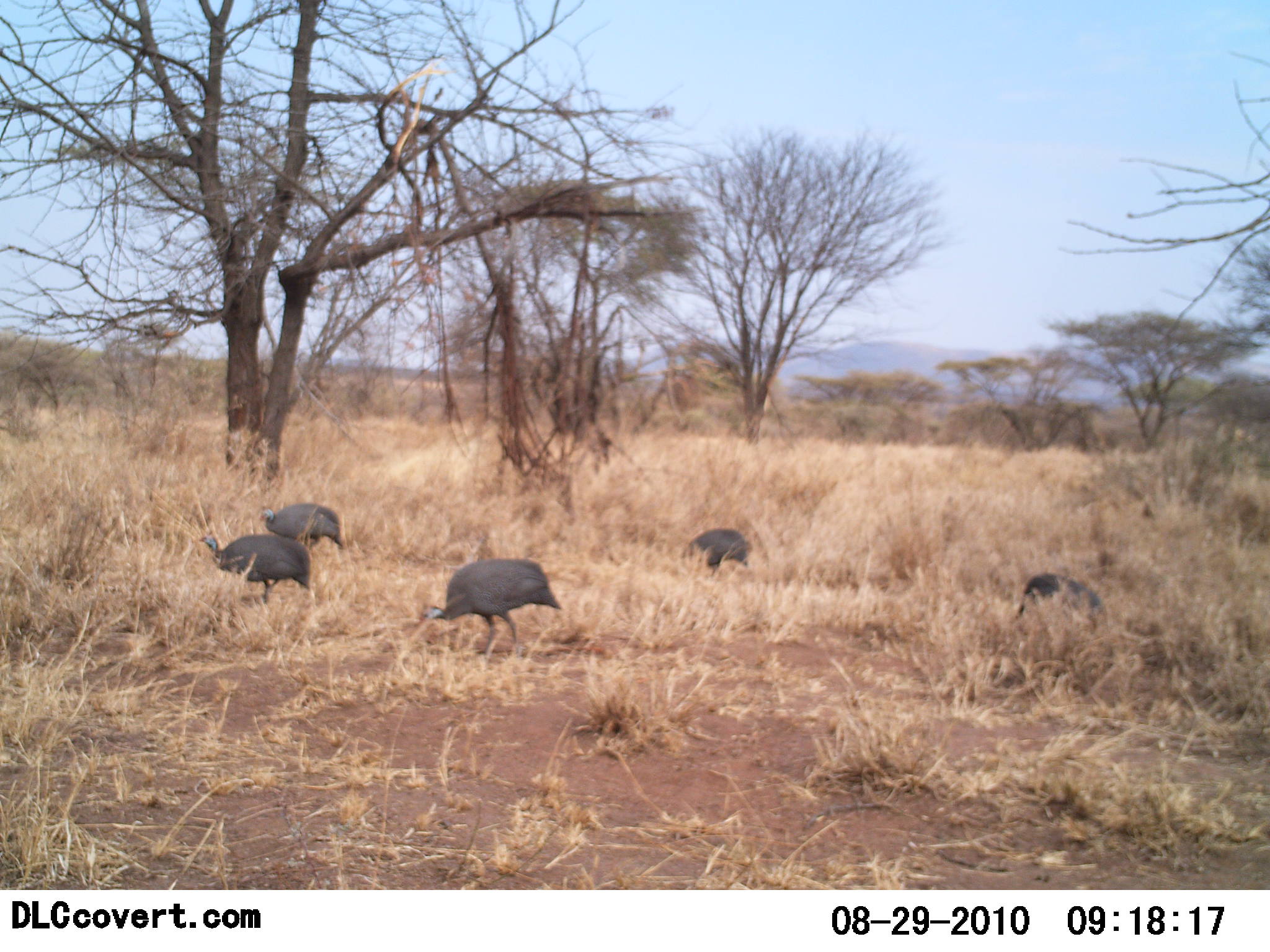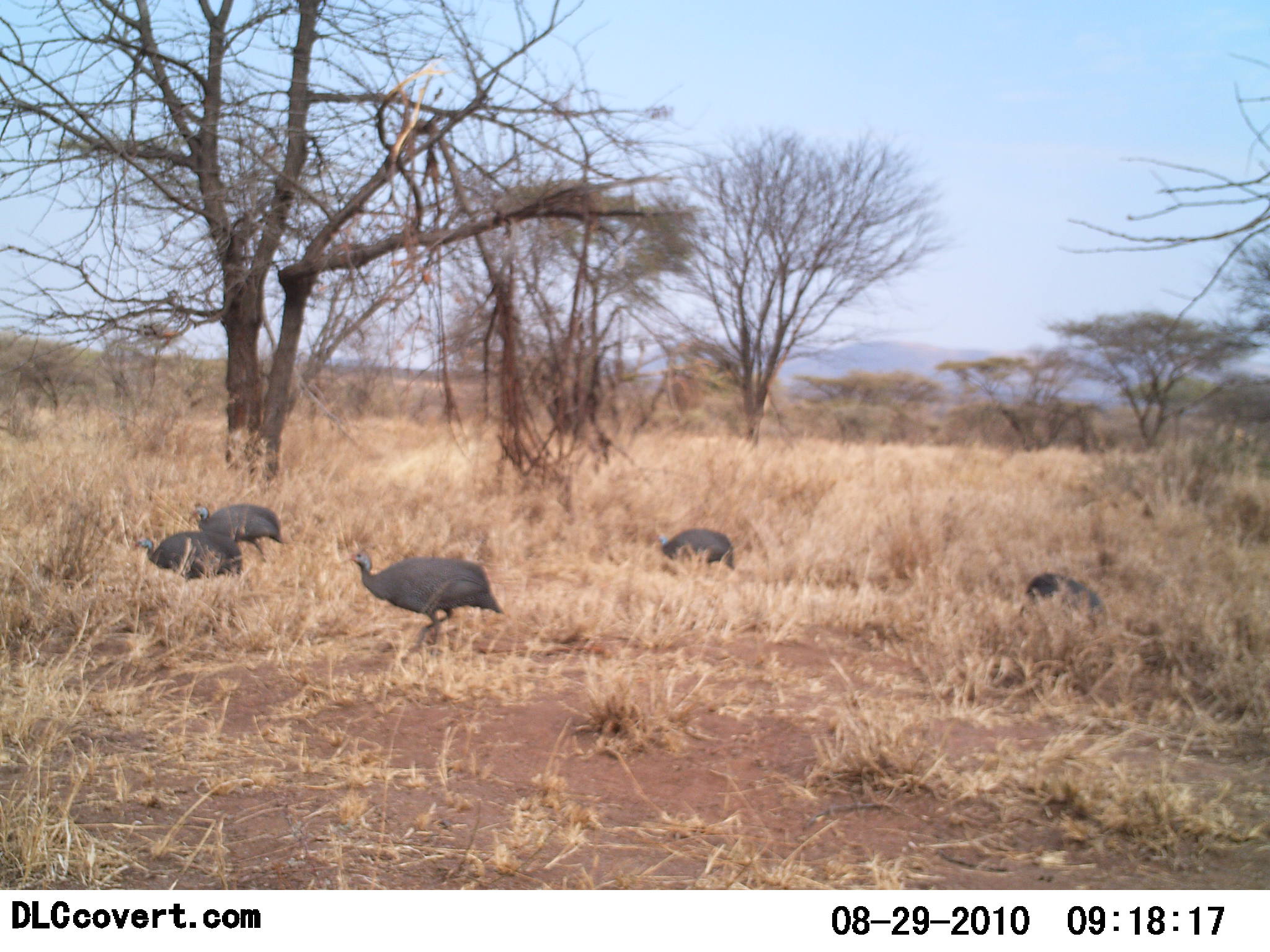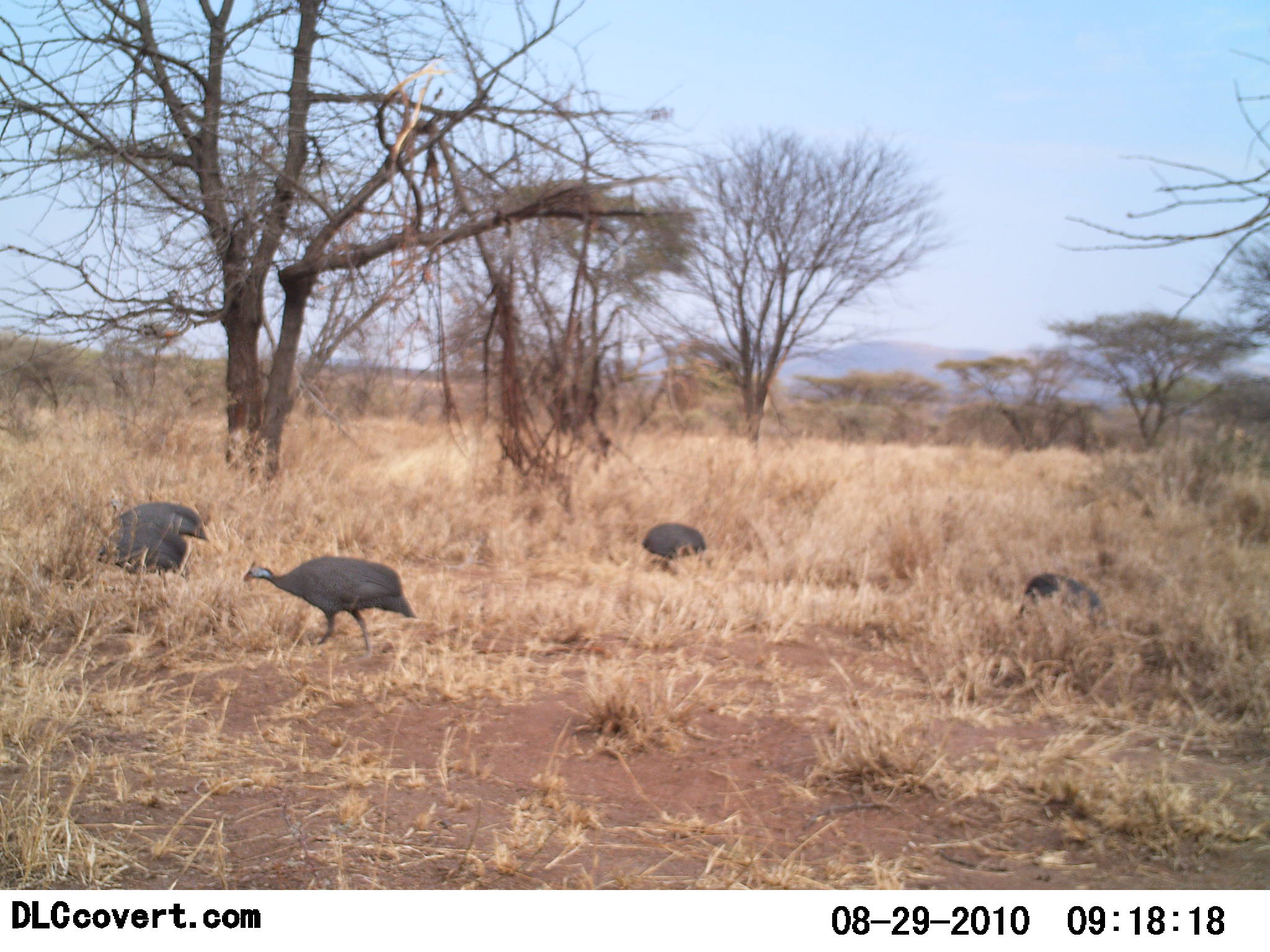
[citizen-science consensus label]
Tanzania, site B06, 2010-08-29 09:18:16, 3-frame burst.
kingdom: Animalia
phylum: Chordata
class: Aves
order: Galliformes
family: Numididae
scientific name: Numididae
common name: guinea fowl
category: guineafowl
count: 5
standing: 24%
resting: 0%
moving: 95%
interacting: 0%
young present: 0%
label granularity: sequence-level